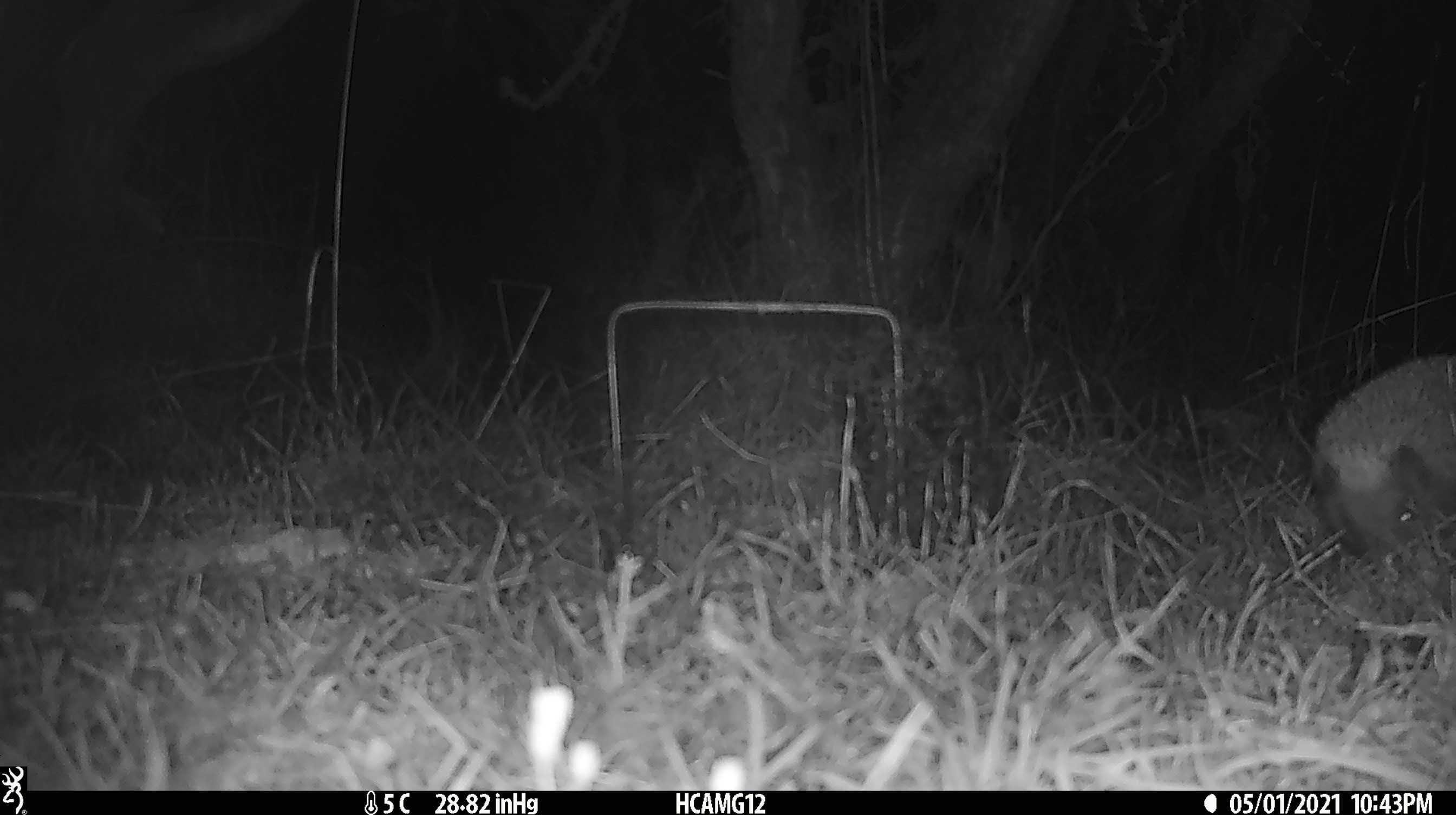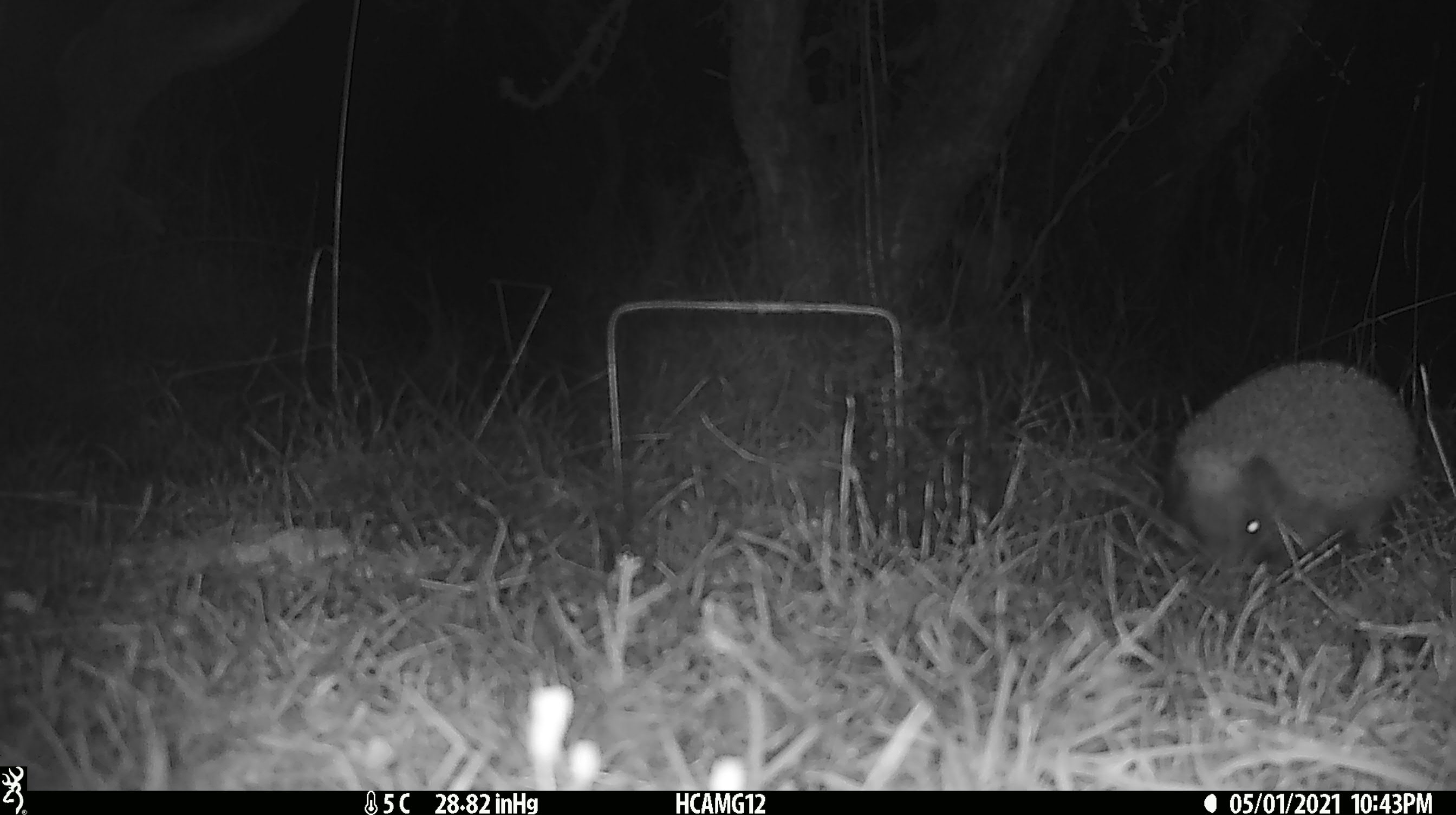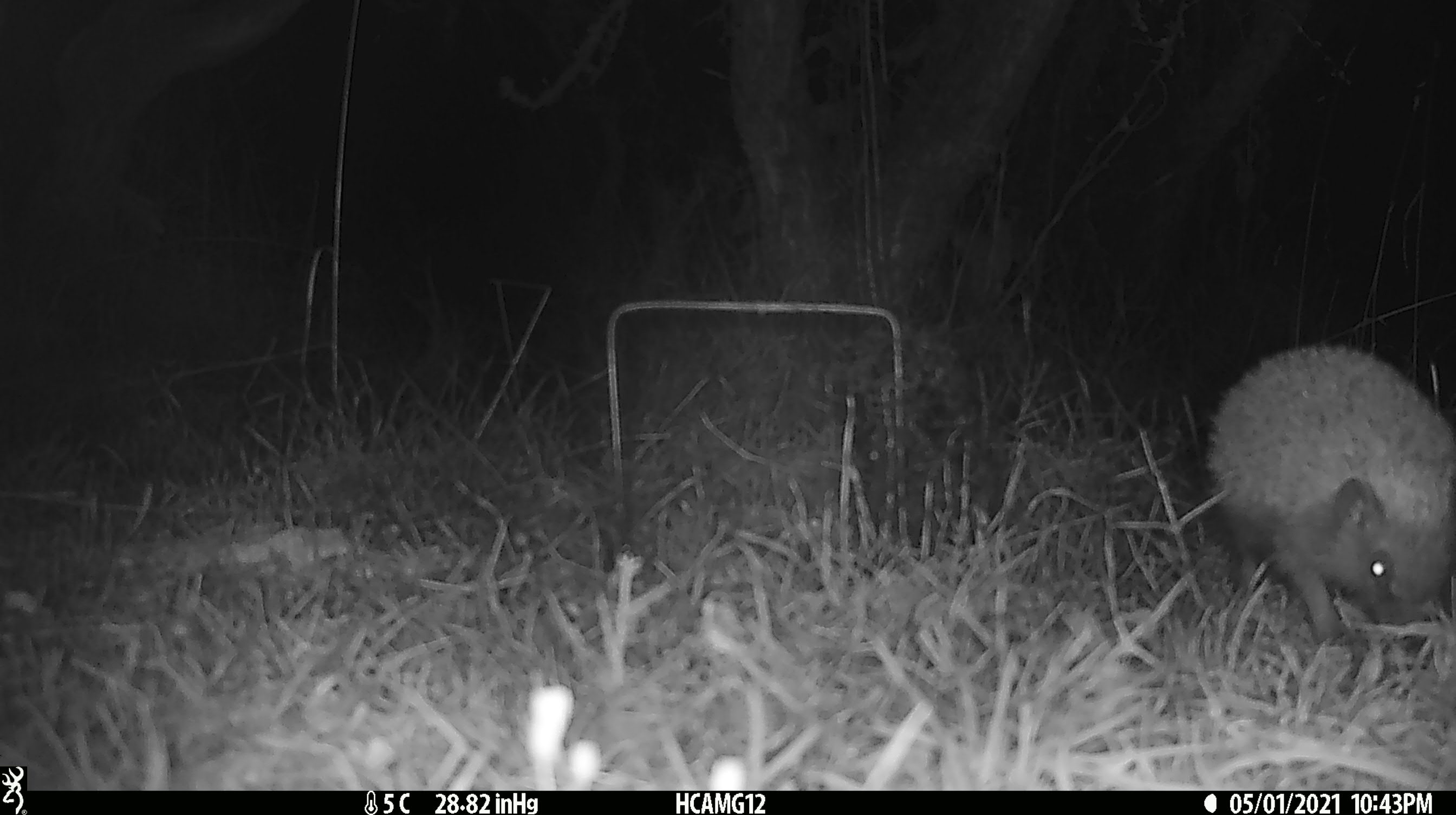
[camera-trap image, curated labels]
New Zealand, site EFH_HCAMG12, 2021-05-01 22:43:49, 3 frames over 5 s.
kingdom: Animalia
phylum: Chordata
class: Mammalia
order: Eulipotyphla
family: Erinaceidae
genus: Erinaceus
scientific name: Erinaceus europaeus europaeus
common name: european hedgehog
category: hedgehog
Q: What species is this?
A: Hedgehog (european hedgehog) (Erinaceus europaeus europaeus).